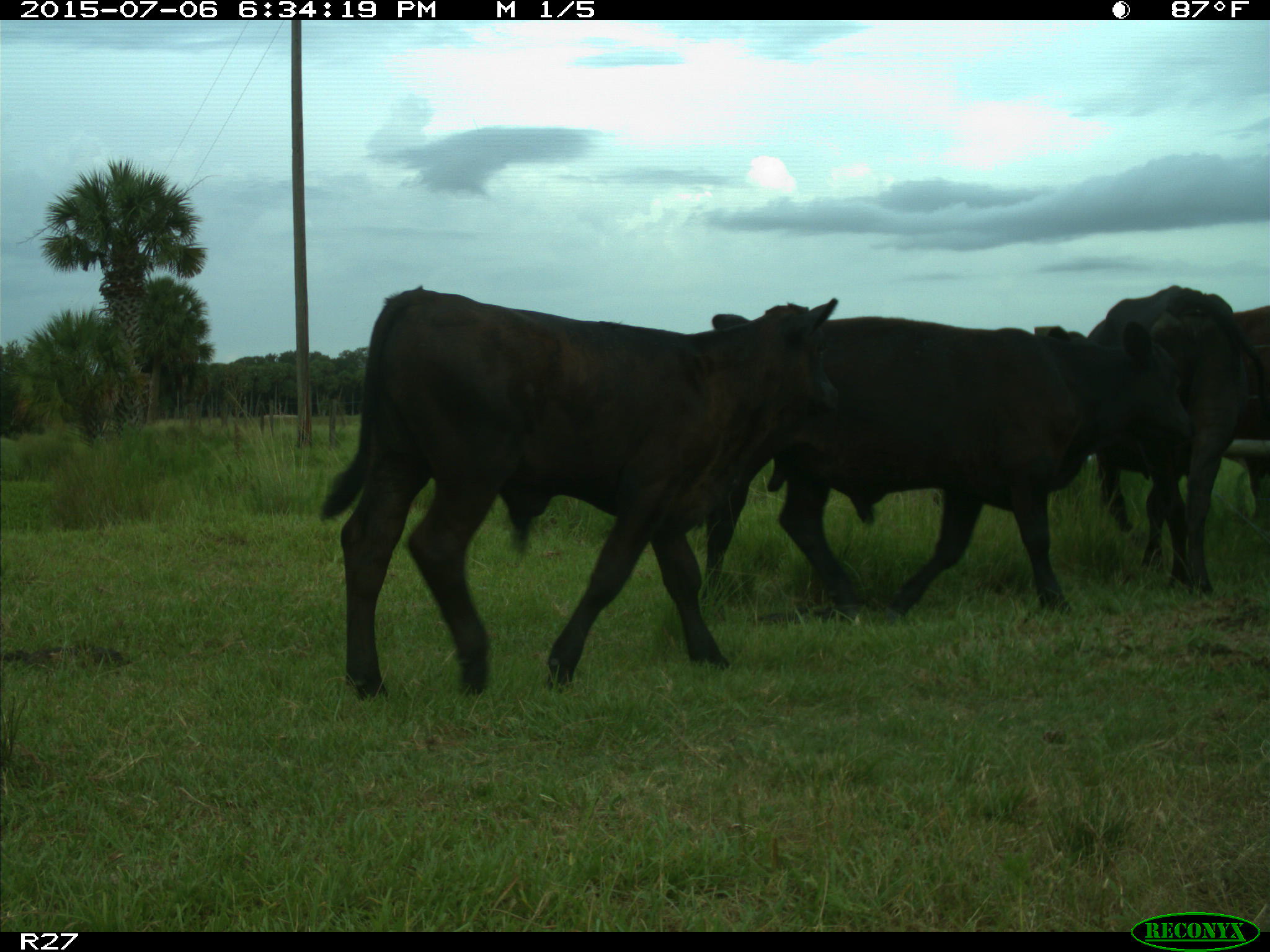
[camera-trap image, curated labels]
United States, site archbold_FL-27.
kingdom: Animalia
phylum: Chordata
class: Mammalia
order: Artiodactyla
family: Bovidae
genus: Bos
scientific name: Bos taurus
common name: domestic cow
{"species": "Bos taurus (domestic cow)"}